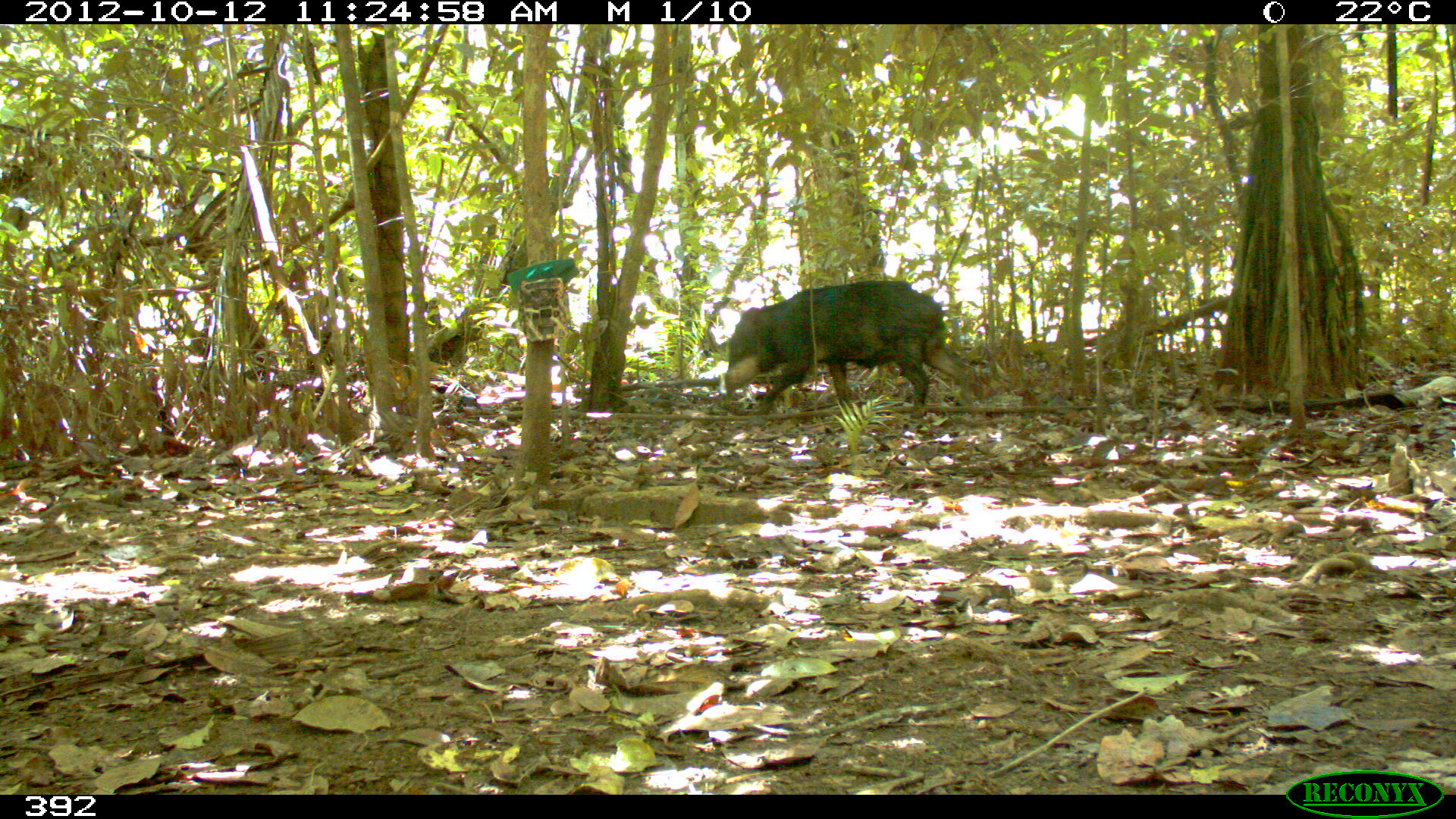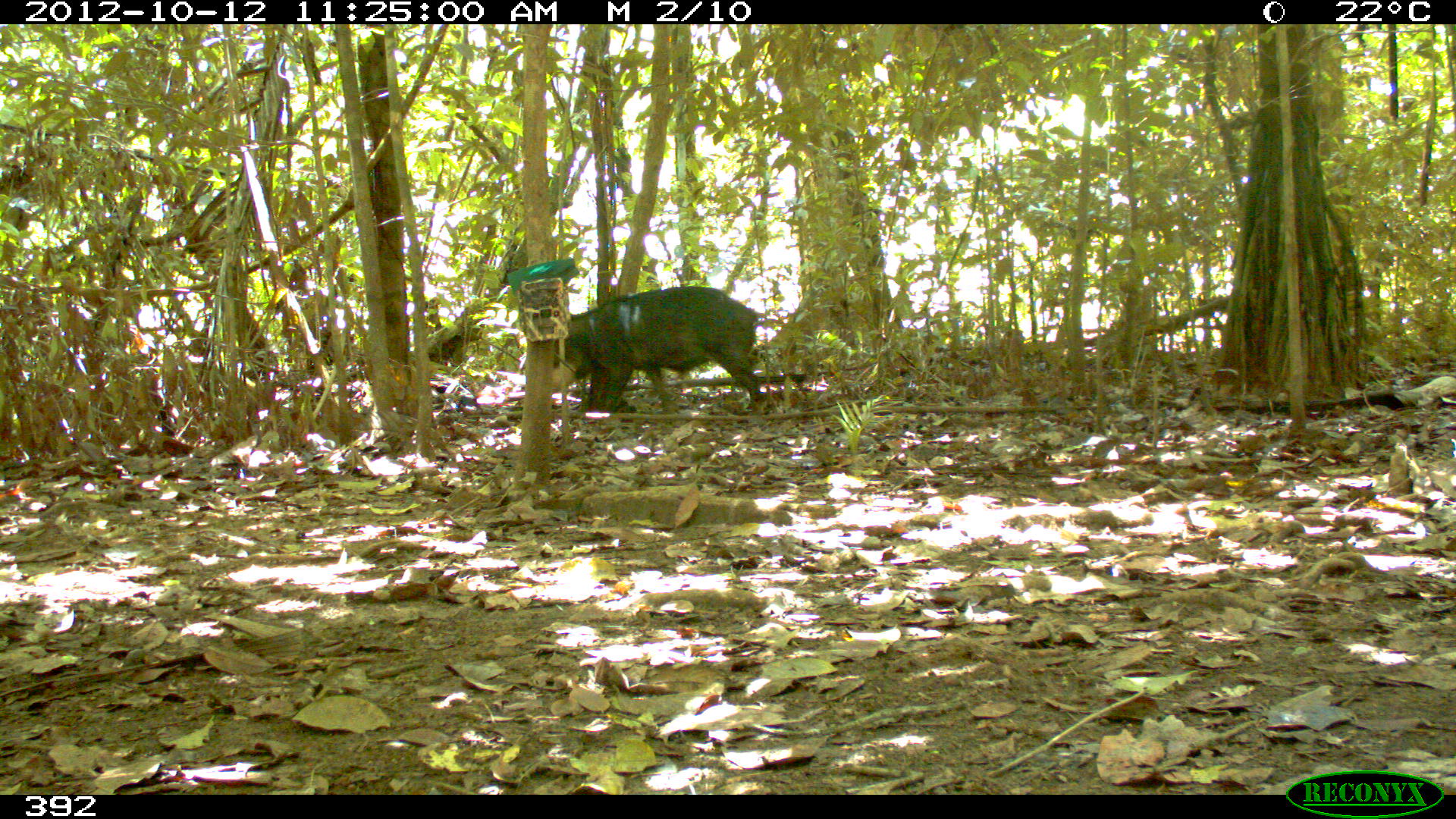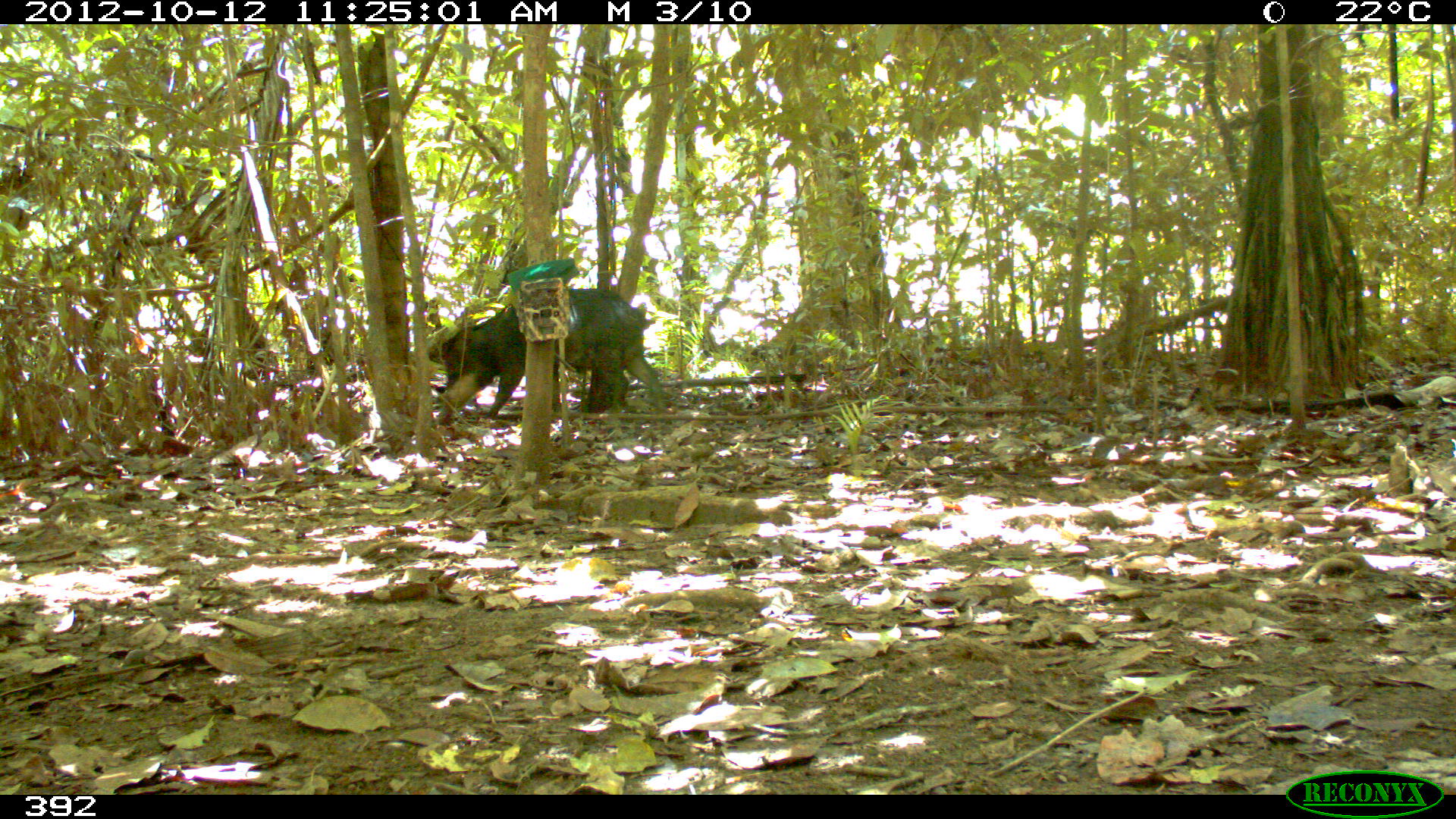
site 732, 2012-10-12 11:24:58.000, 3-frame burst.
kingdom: Animalia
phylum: Chordata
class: Mammalia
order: Artiodactyla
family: Tayassuidae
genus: Tayassu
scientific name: Tayassu pecari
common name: white-lipped peccary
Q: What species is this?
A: Tayassu pecari (white-lipped peccary).